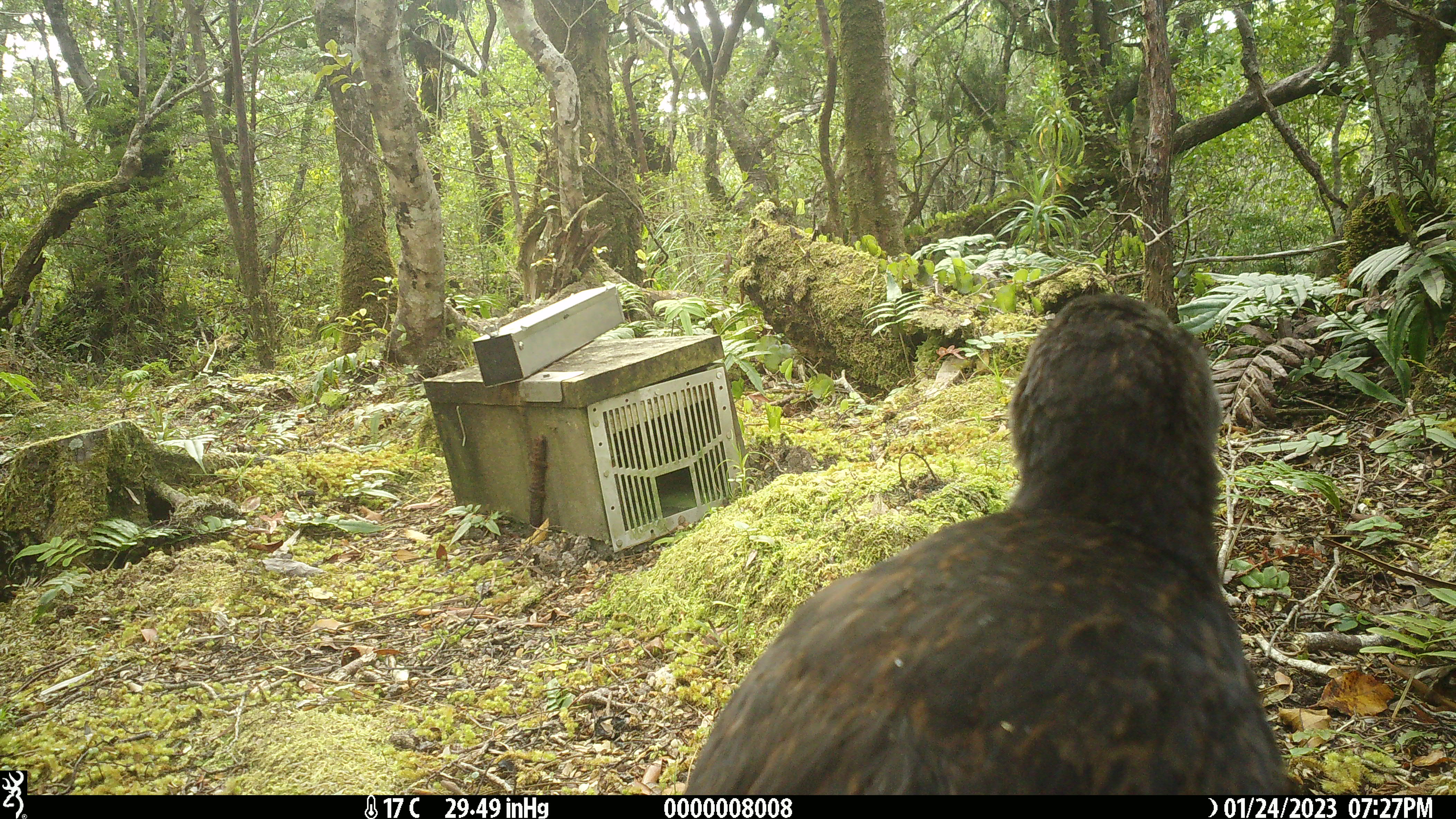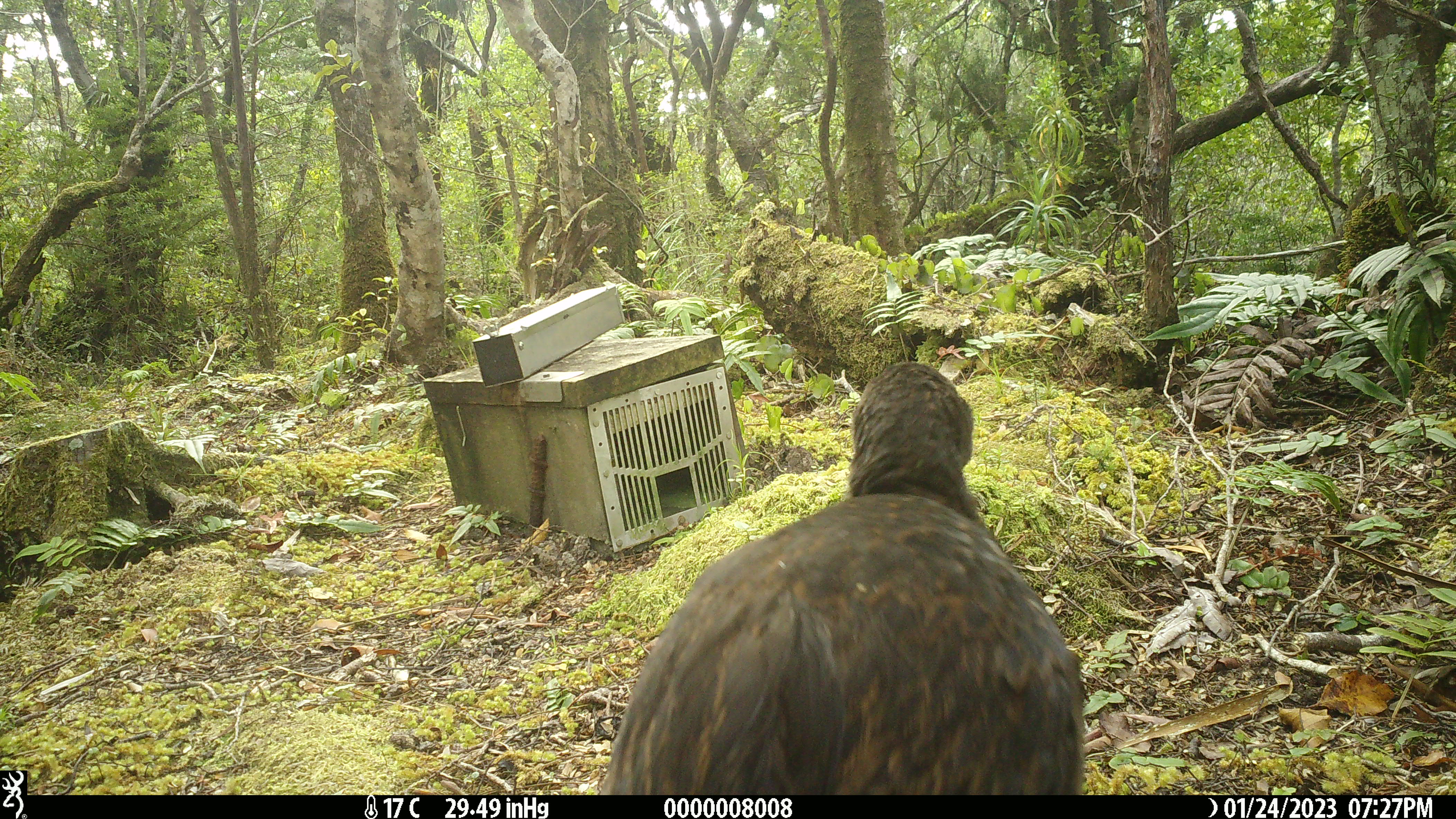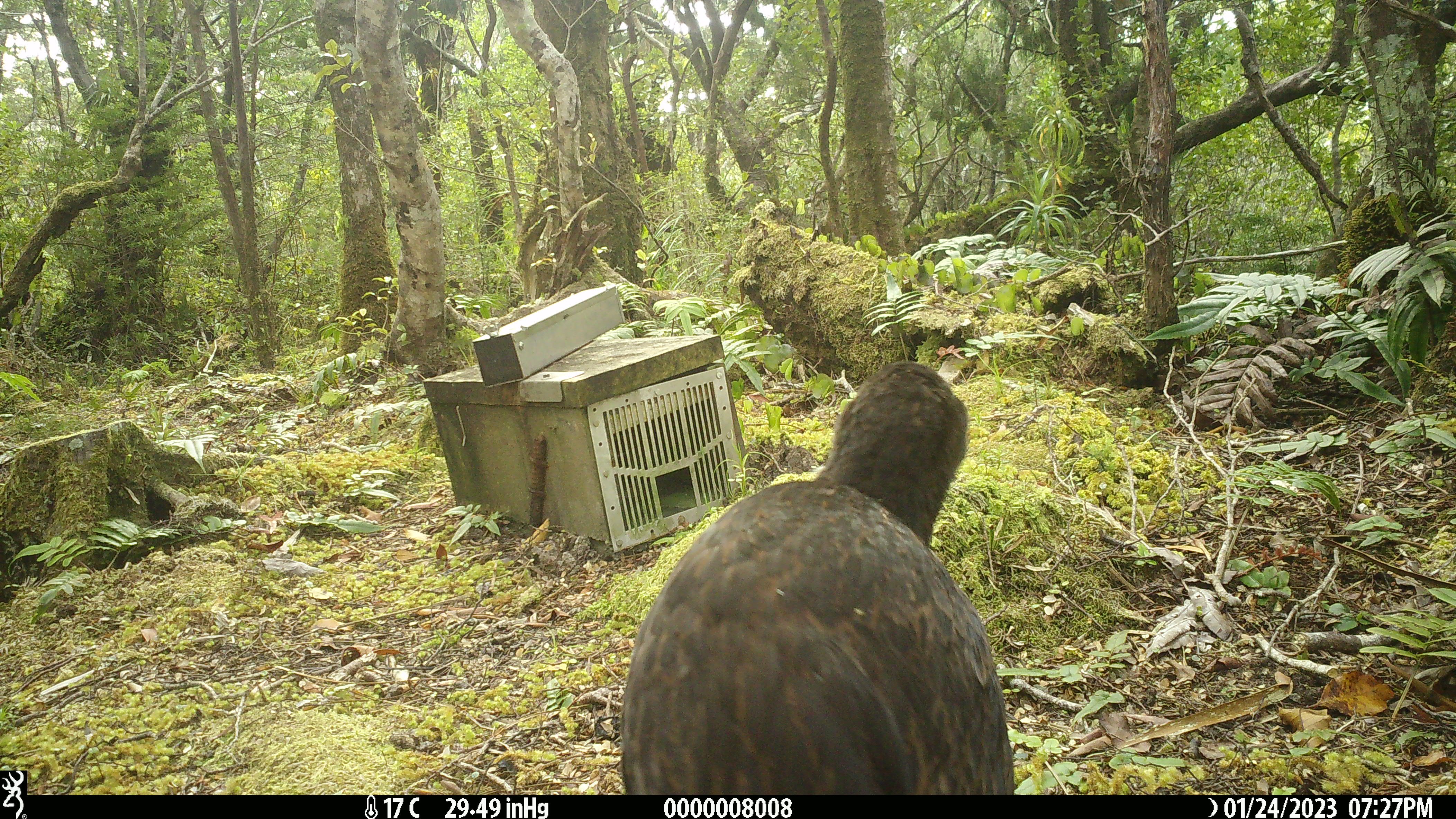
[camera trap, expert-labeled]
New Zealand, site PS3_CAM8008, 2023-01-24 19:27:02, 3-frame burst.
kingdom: Animalia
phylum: Chordata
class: Aves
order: Gruiformes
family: Rallidae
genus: Gallirallus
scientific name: Gallirallus australis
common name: weka